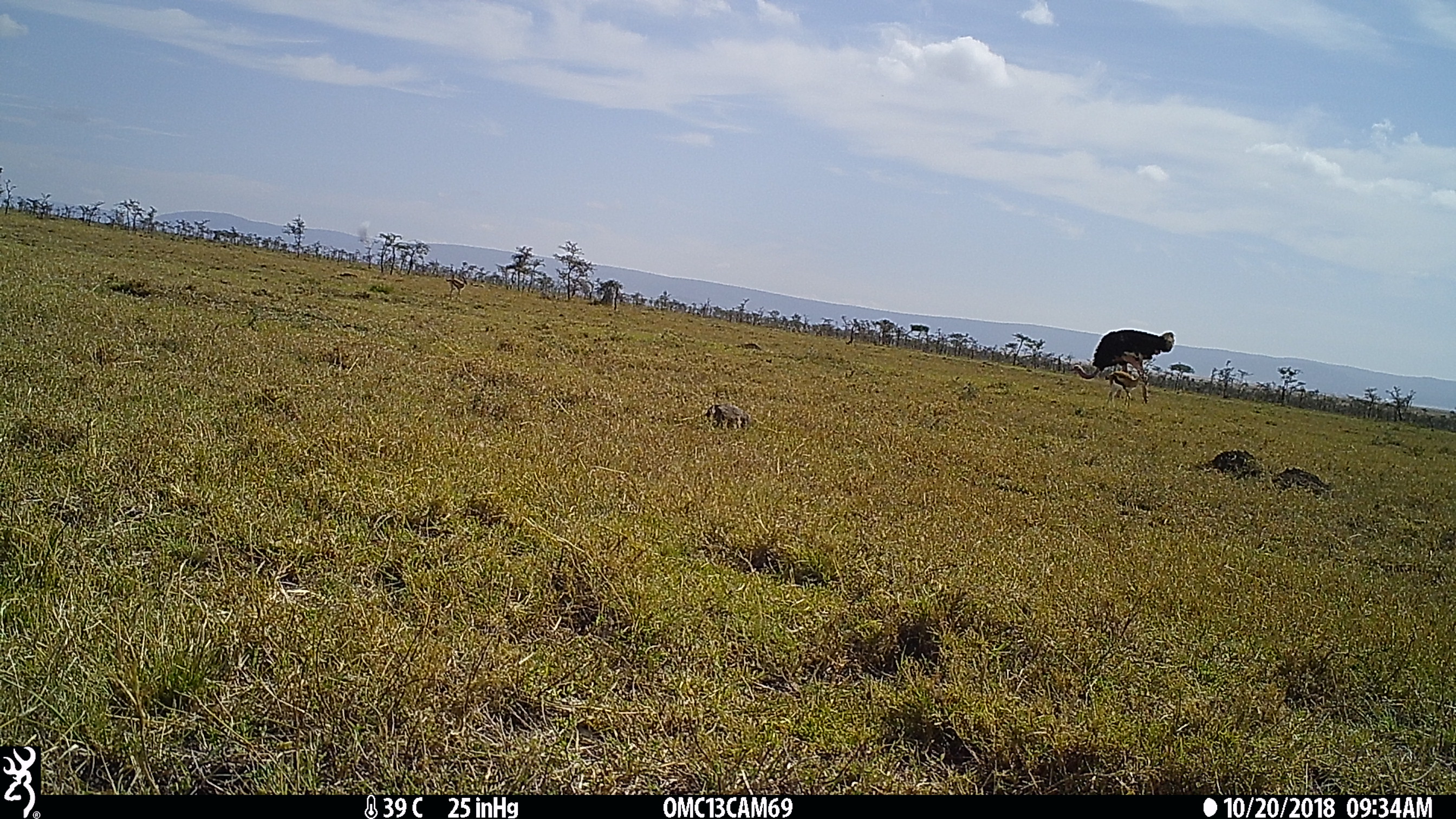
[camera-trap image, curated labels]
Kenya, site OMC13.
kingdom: Animalia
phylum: Chordata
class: Aves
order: Struthioniformes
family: Struthionidae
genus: Struthio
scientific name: Struthio camelus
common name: ostrich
Ostrich (Struthio camelus).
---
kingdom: Animalia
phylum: Chordata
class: Mammalia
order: Artiodactyla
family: Bovidae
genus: Eudorcas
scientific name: Eudorcas thomsonii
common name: thomon's gazelle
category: gazelle thomsons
Gazelle thomsons (thomon's gazelle) (Eudorcas thomsonii).